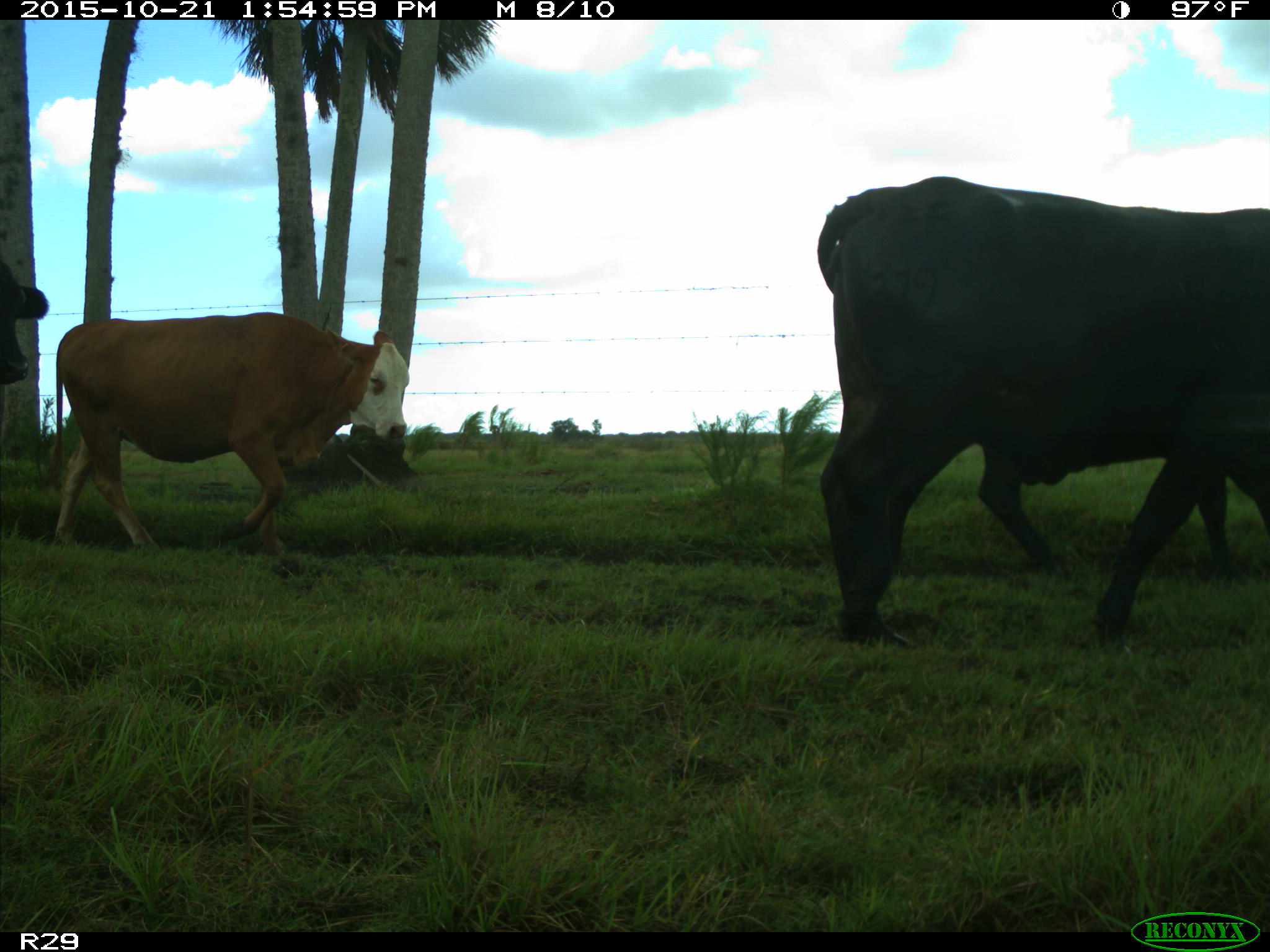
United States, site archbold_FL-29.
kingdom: Animalia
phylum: Chordata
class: Mammalia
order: Artiodactyla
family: Bovidae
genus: Bos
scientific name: Bos taurus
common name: domestic cow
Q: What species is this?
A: Bos taurus (domestic cow).